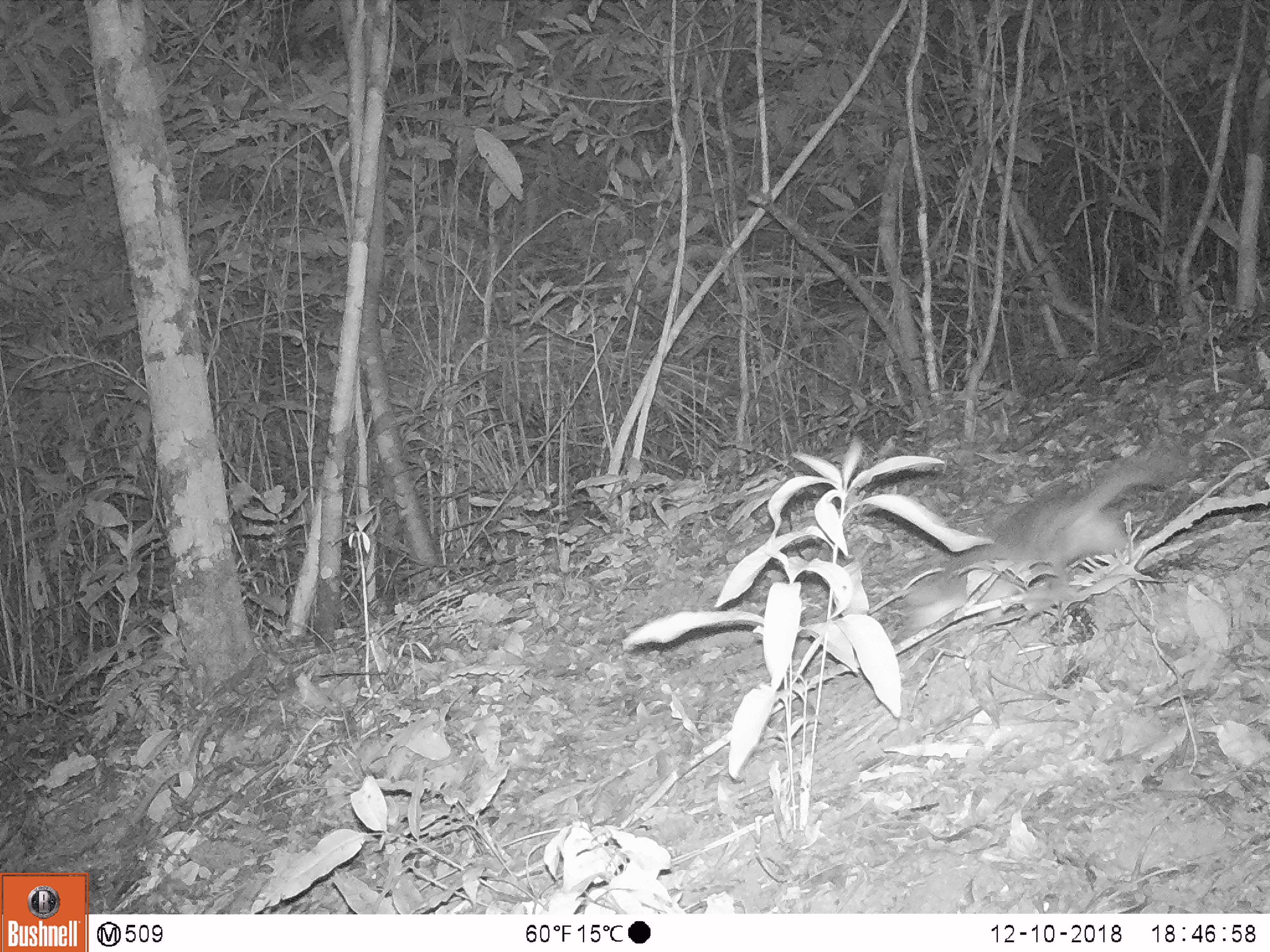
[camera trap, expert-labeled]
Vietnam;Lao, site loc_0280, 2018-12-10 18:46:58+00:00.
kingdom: Animalia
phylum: Chordata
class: Mammalia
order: Carnivora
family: Mustelidae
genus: Melogale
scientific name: Melogale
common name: ferret badger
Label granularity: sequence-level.